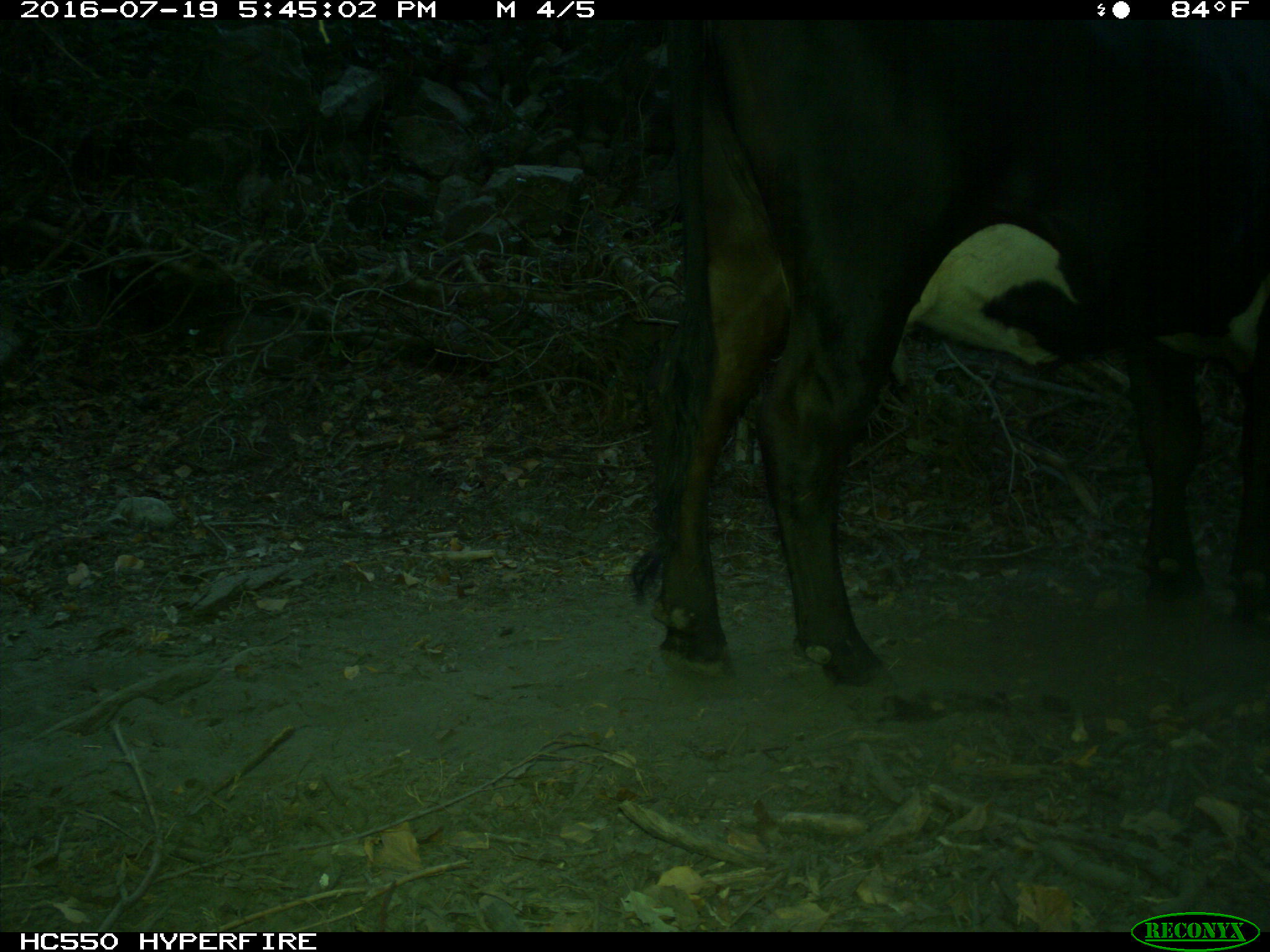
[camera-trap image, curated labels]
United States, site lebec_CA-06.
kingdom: Animalia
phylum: Chordata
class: Mammalia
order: Artiodactyla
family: Bovidae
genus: Bos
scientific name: Bos taurus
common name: domestic cow